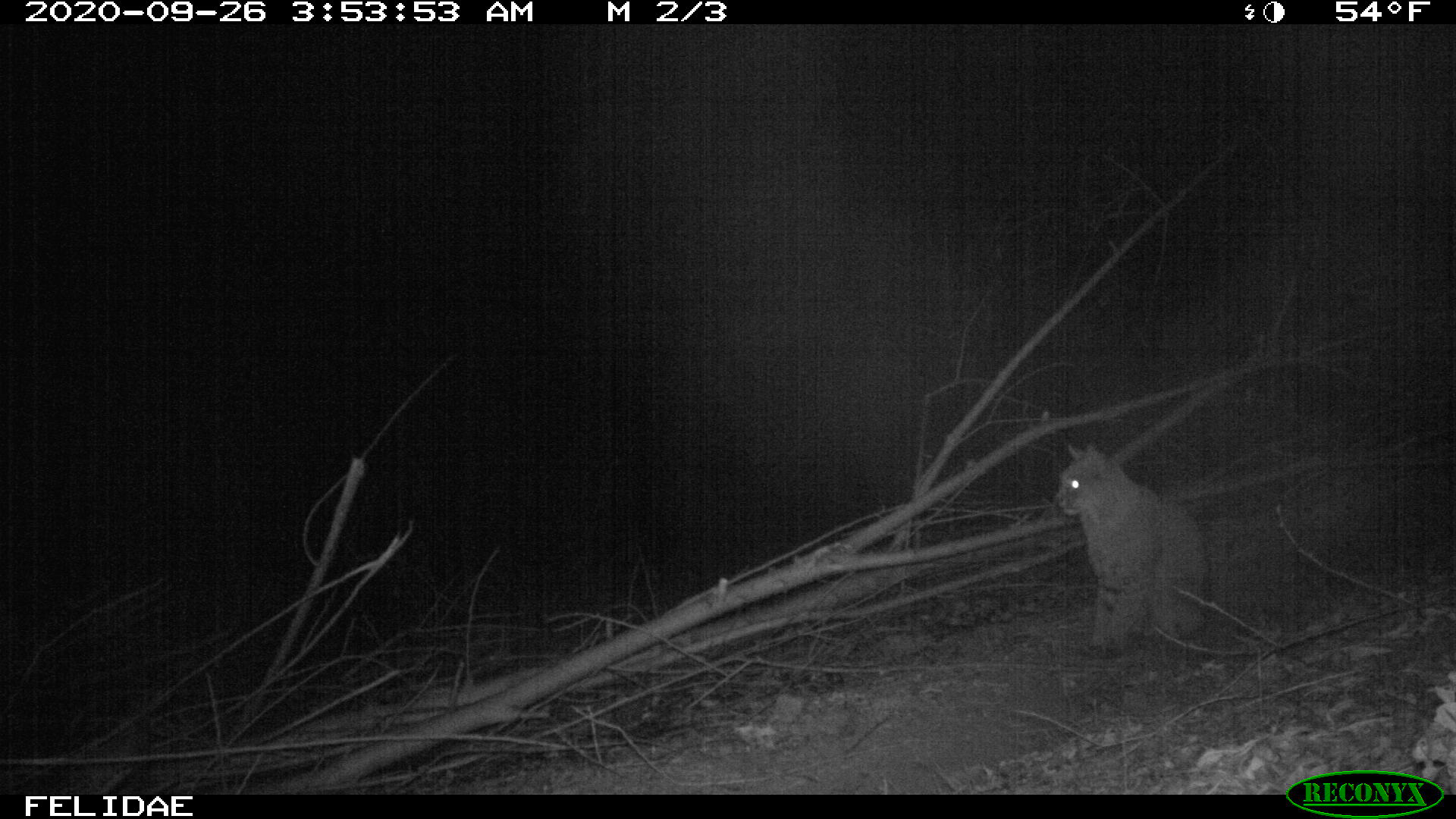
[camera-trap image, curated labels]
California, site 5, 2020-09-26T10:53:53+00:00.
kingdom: Animalia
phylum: Chordata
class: Mammalia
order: Carnivora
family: Felidae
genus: Lynx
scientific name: Lynx rufus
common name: bobcat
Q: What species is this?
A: Bobcat (Lynx rufus).